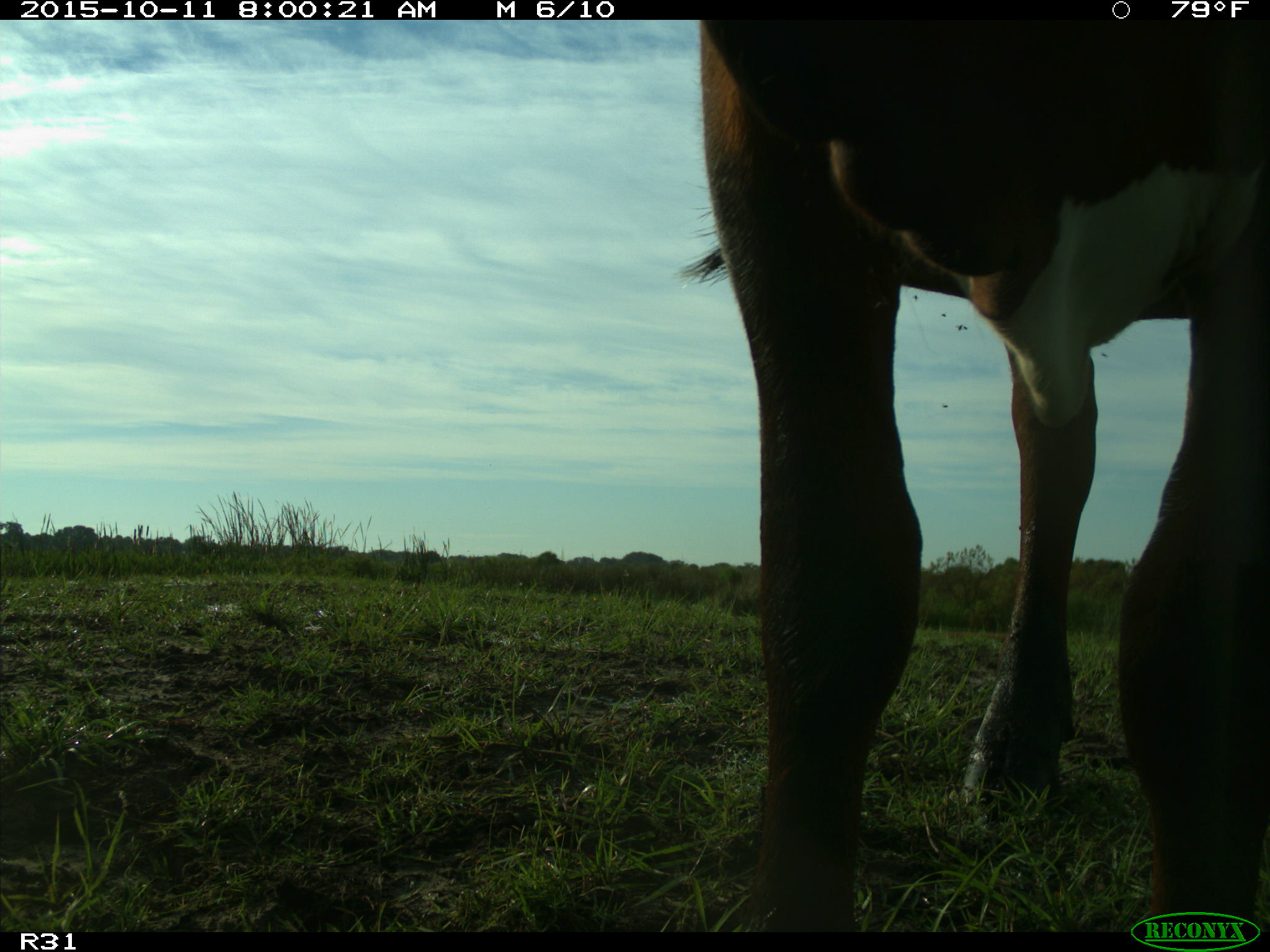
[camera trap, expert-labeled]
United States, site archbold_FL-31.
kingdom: Animalia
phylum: Chordata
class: Mammalia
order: Artiodactyla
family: Bovidae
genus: Bos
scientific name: Bos taurus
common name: domestic cow